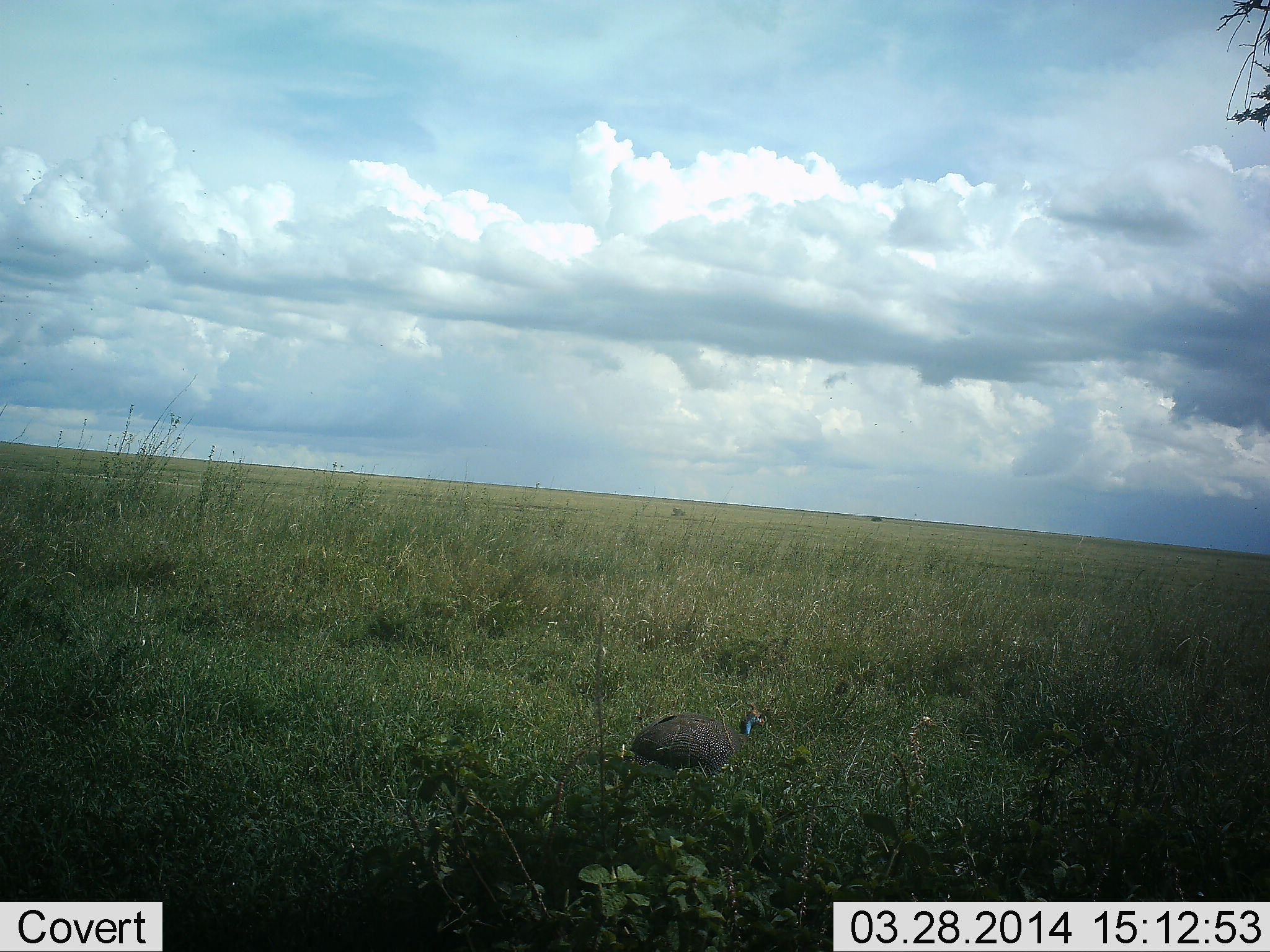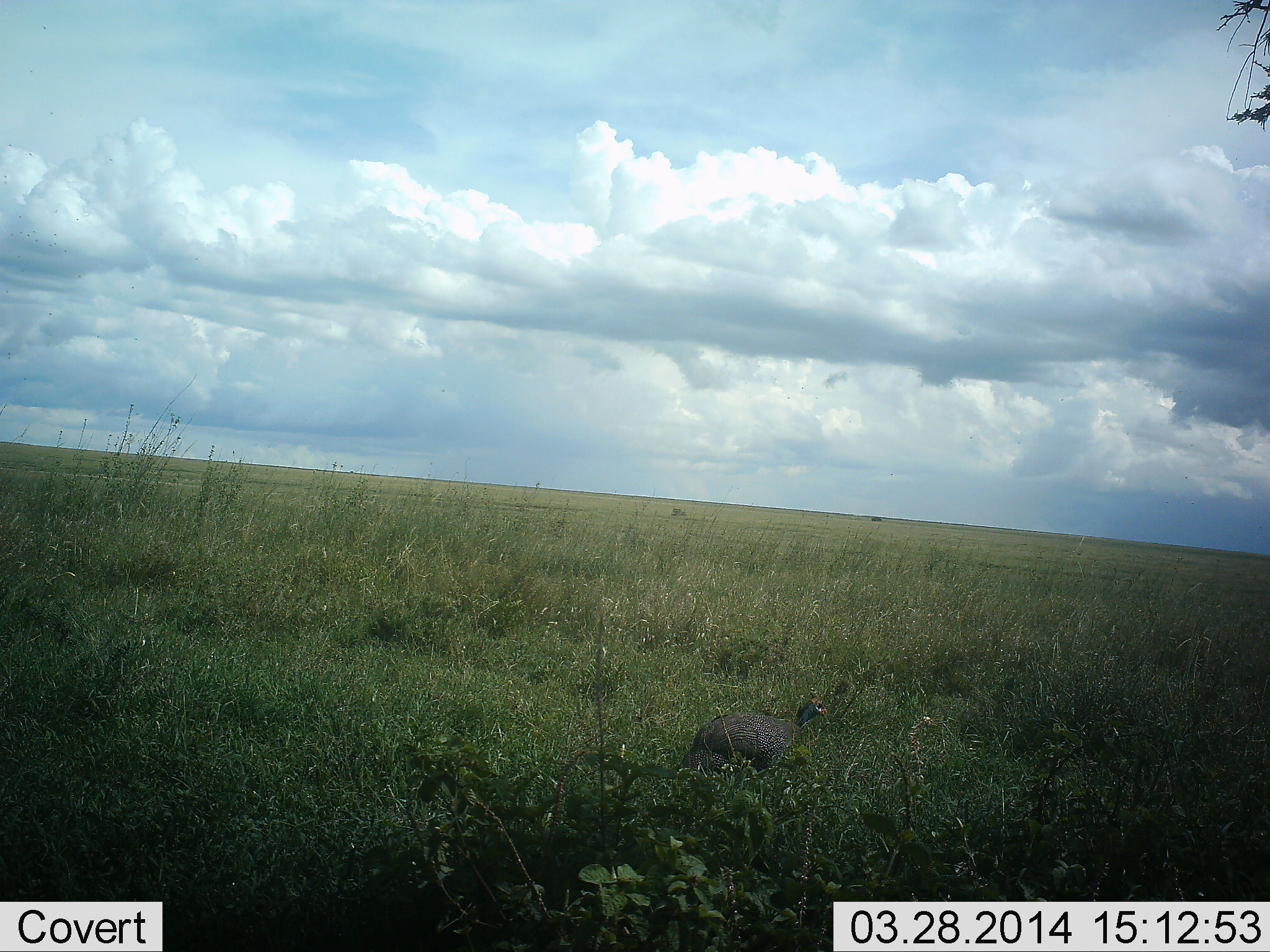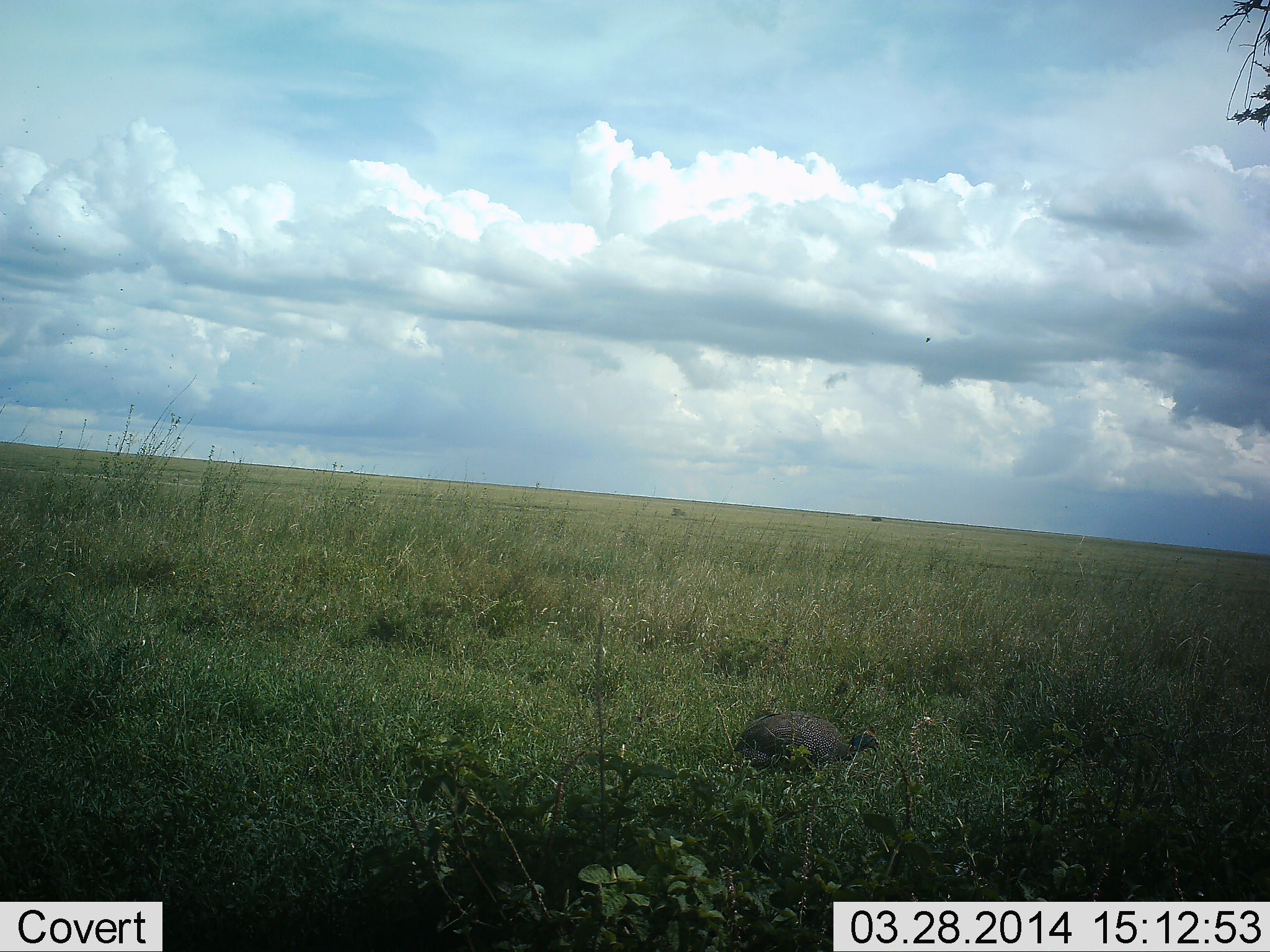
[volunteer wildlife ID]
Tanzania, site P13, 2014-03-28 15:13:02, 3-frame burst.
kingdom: Animalia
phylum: Chordata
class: Aves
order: Galliformes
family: Numididae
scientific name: Numididae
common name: guinea fowl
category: guineafowl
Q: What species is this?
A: Guineafowl (guinea fowl) (Numididae).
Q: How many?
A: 1.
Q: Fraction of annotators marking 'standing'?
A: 10%.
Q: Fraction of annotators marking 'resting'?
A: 0%.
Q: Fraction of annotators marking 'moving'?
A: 90%.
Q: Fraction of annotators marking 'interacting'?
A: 0%.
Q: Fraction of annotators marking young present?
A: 0%.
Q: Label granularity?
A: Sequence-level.